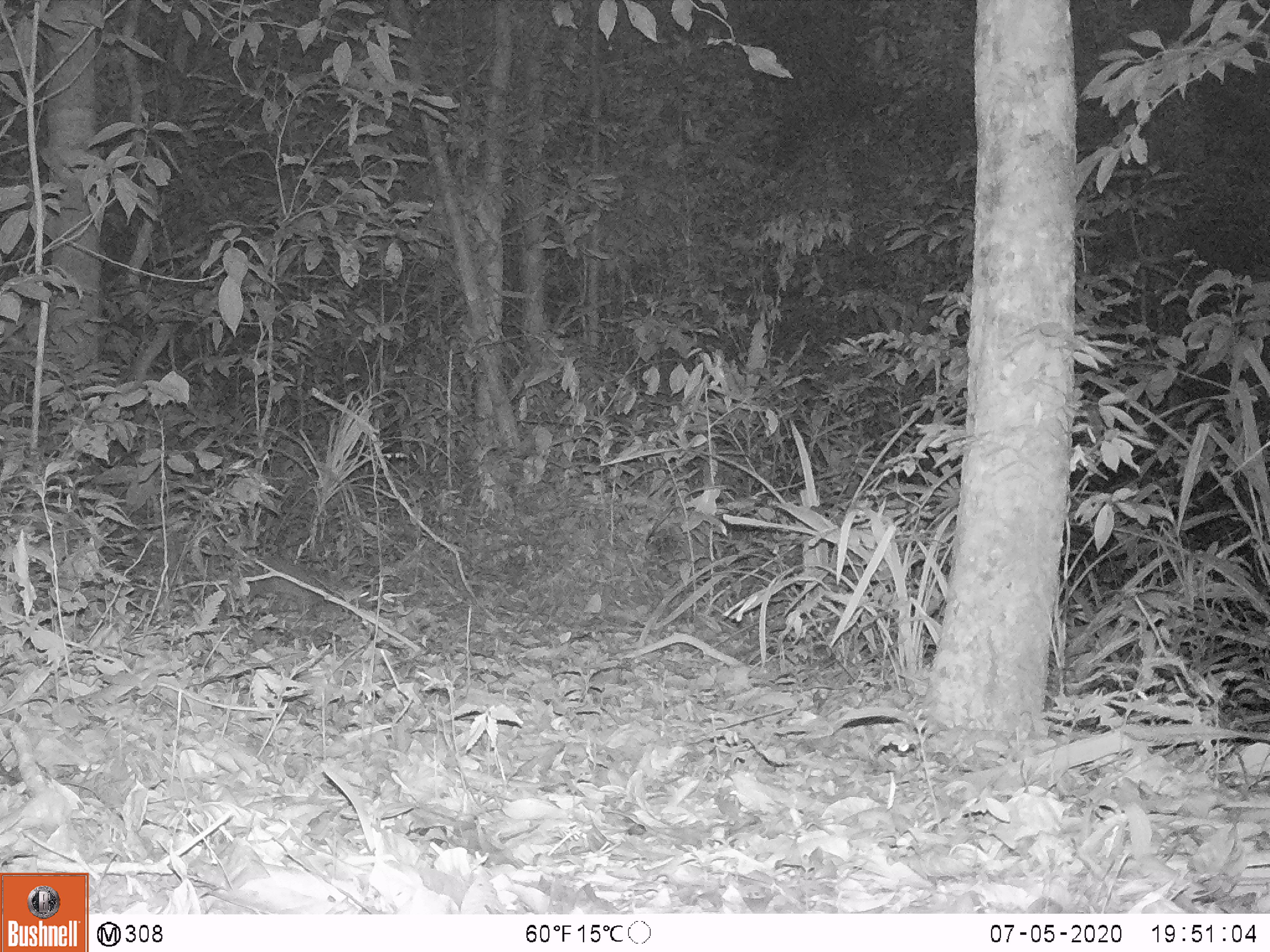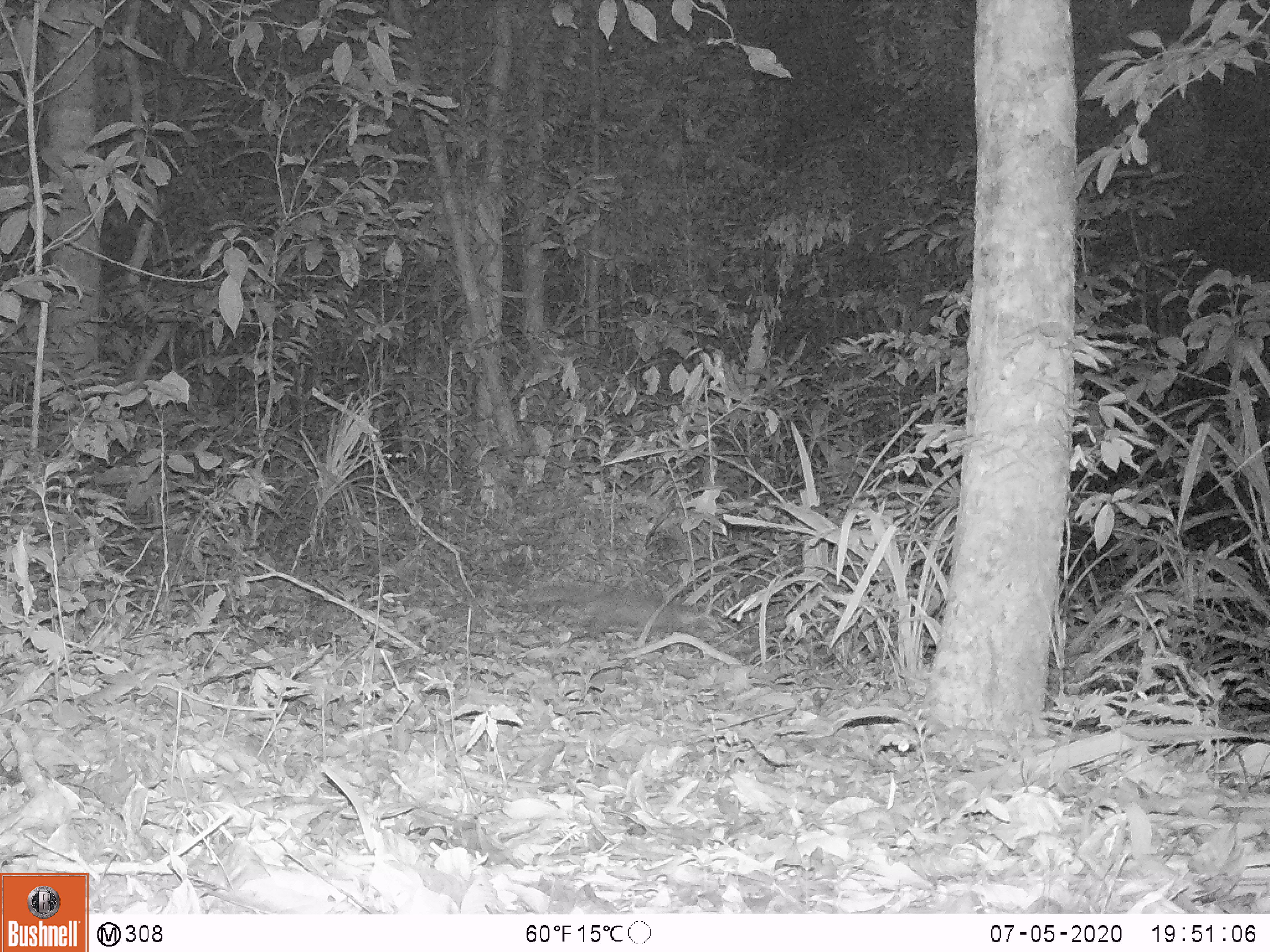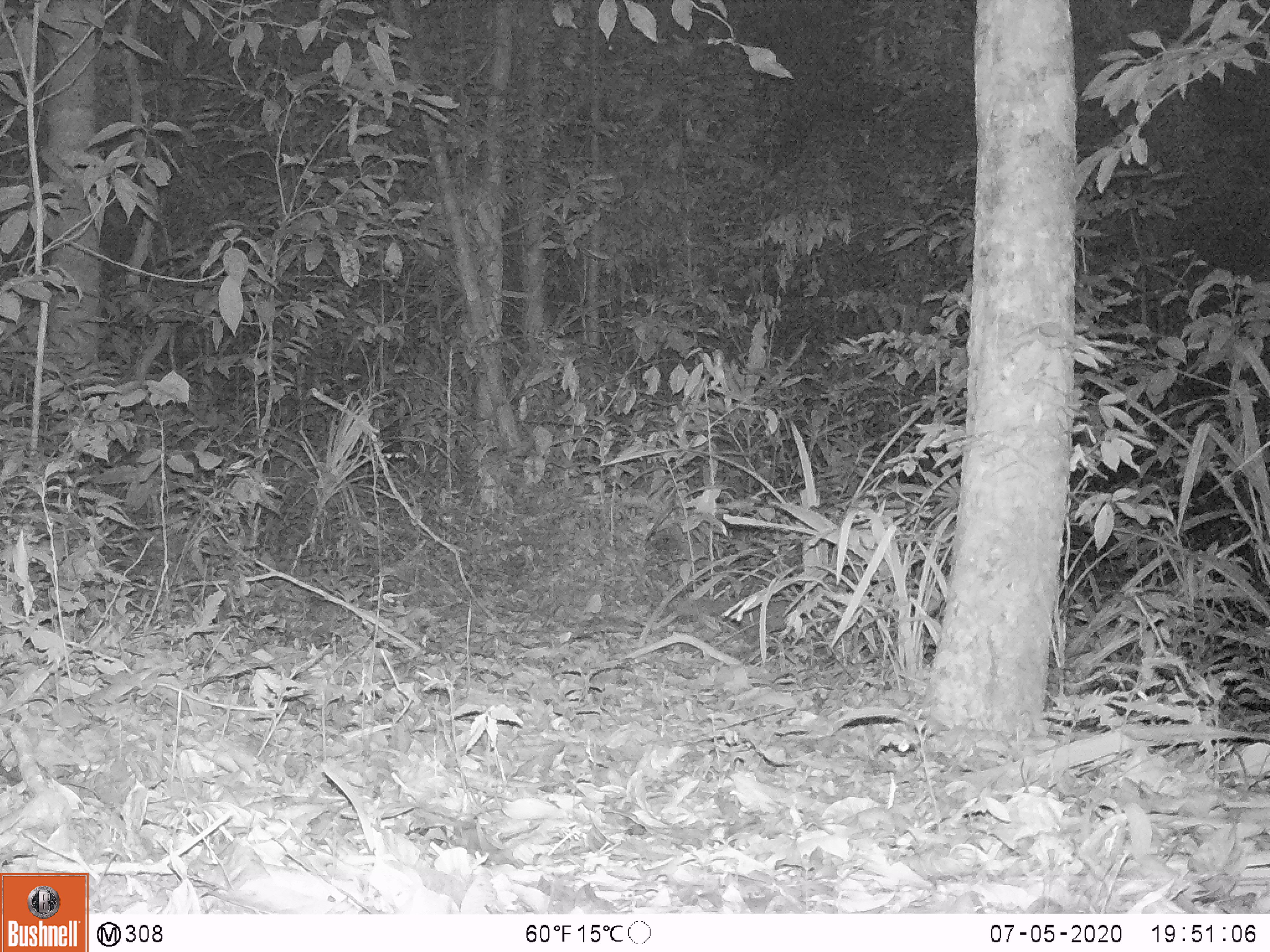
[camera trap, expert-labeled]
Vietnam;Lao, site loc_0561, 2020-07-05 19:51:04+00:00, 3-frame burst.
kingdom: Animalia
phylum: Chordata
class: Mammalia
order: Carnivora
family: Mustelidae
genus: Melogale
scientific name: Melogale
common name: ferret badger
Ferret badger (Melogale). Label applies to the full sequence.